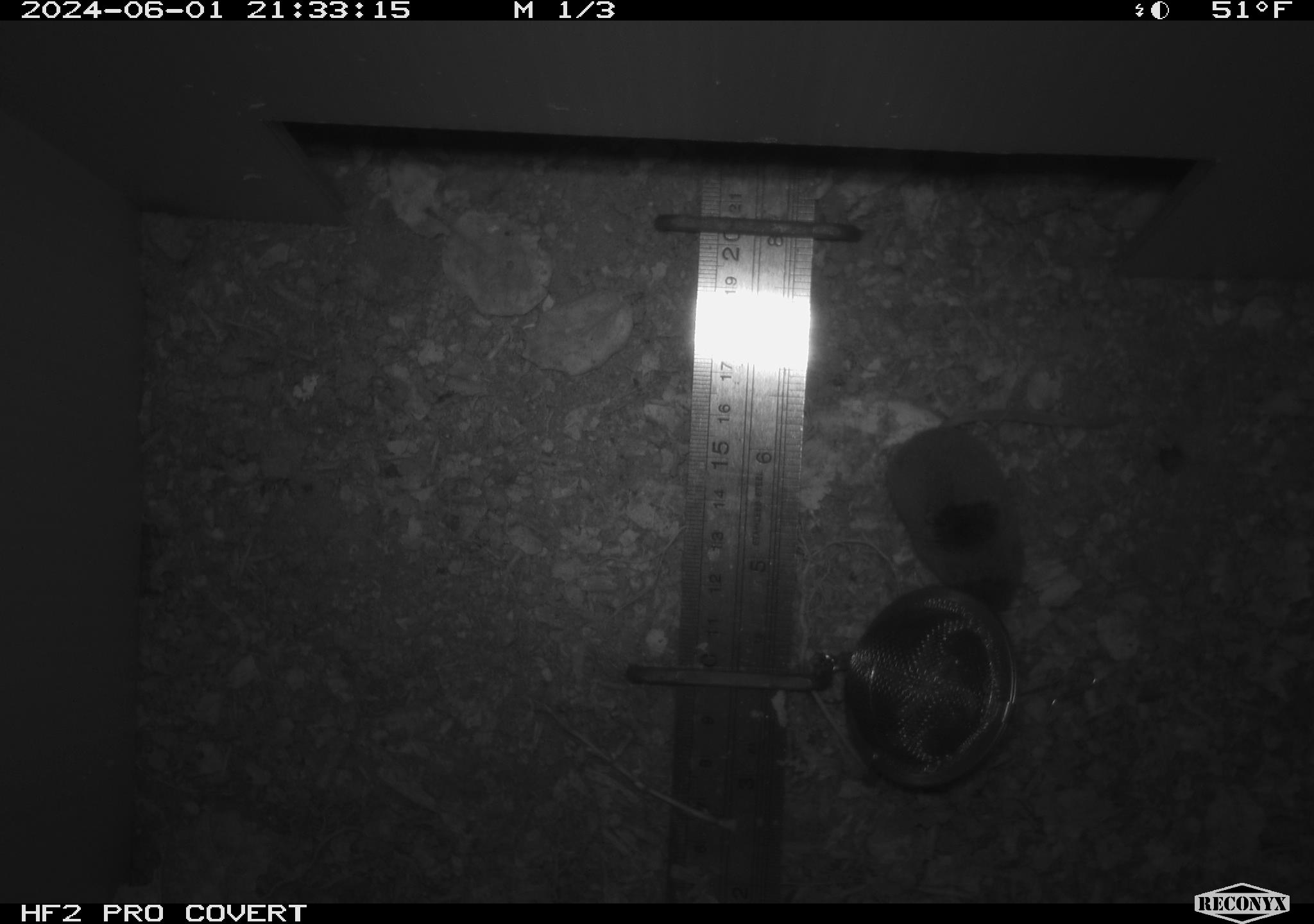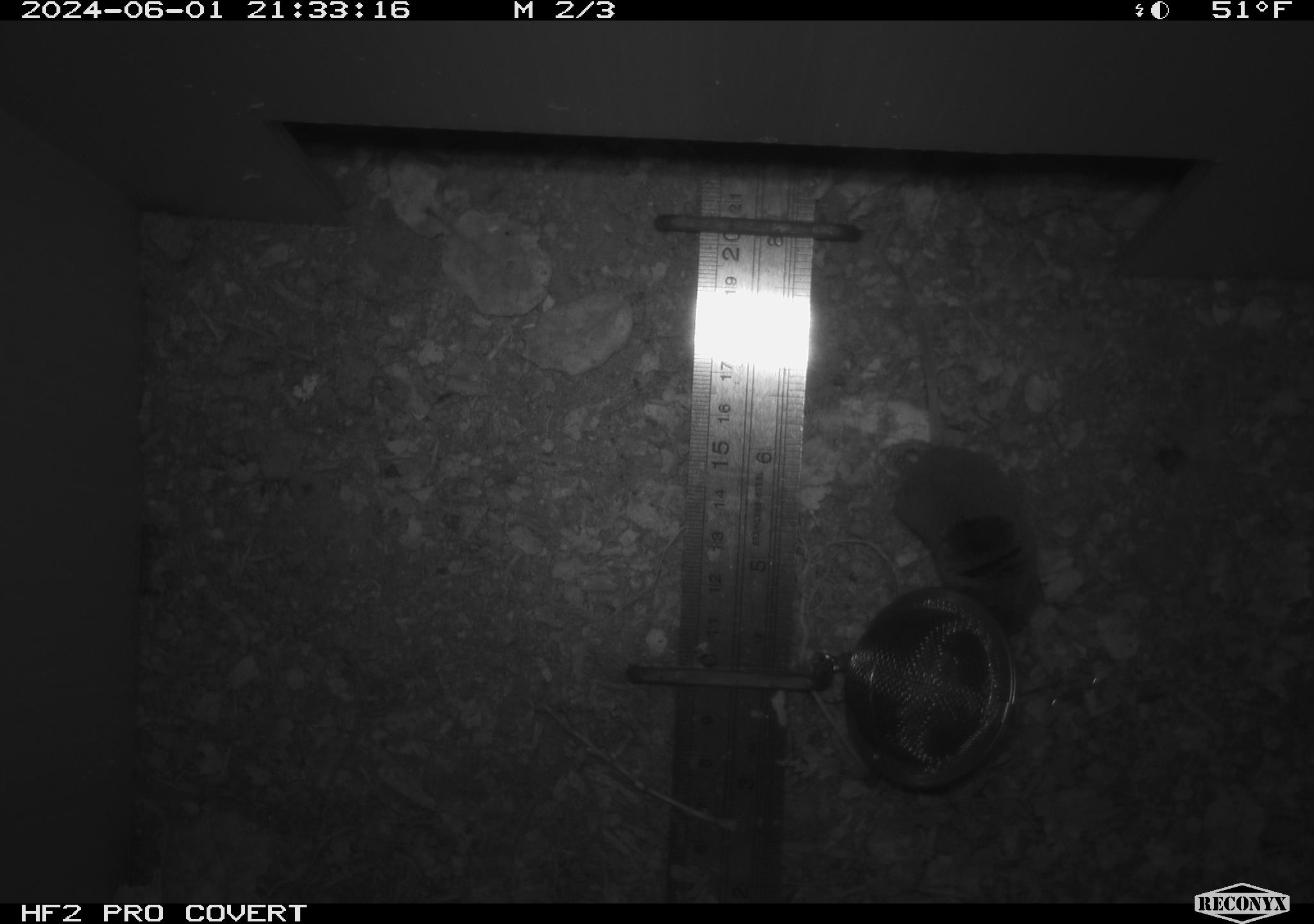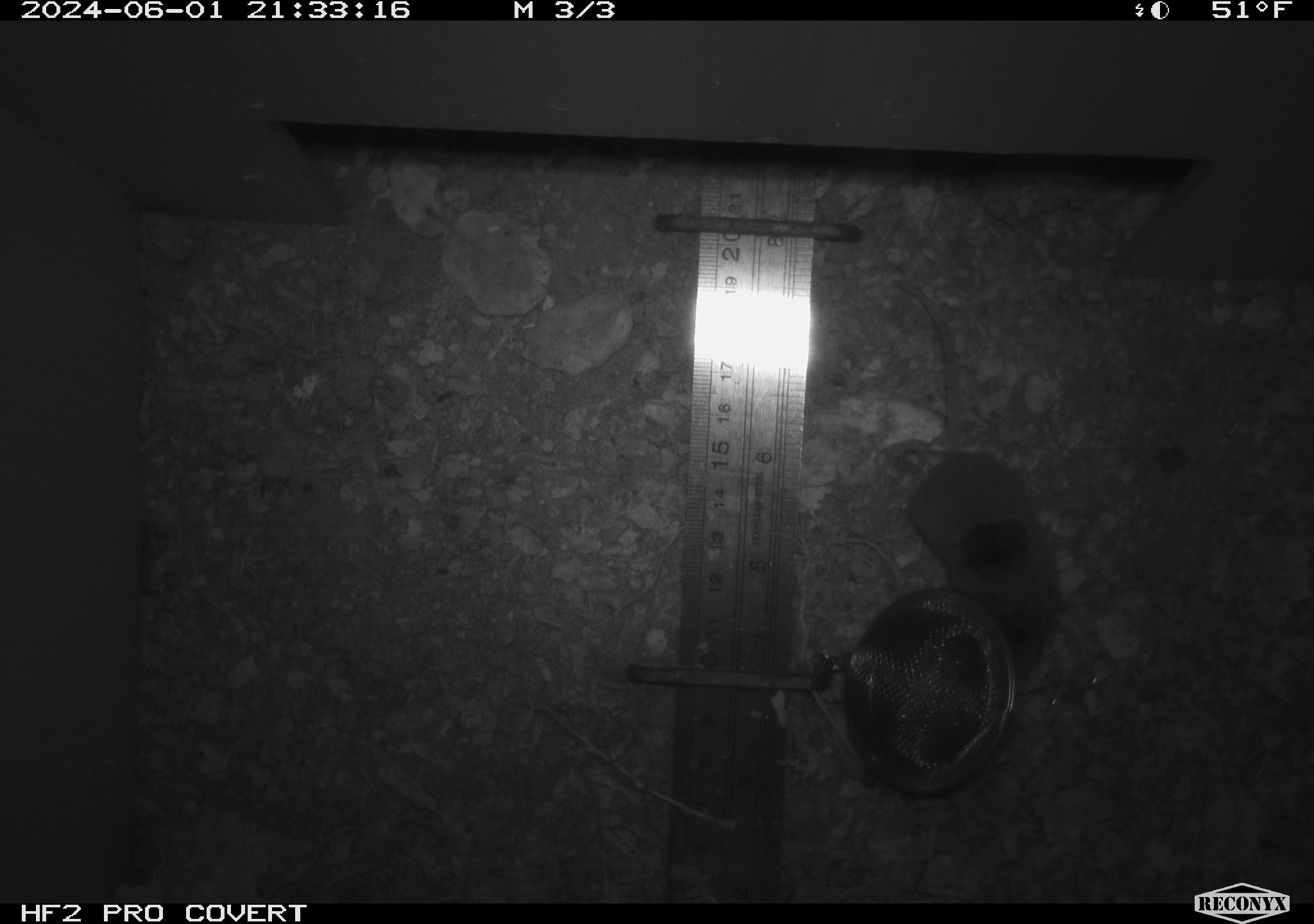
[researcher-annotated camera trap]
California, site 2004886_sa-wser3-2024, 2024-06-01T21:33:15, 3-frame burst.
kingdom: Animalia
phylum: Chordata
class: Mammalia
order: Eulipotyphla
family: Soricidae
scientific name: Soricidae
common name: shrews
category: soricidae family